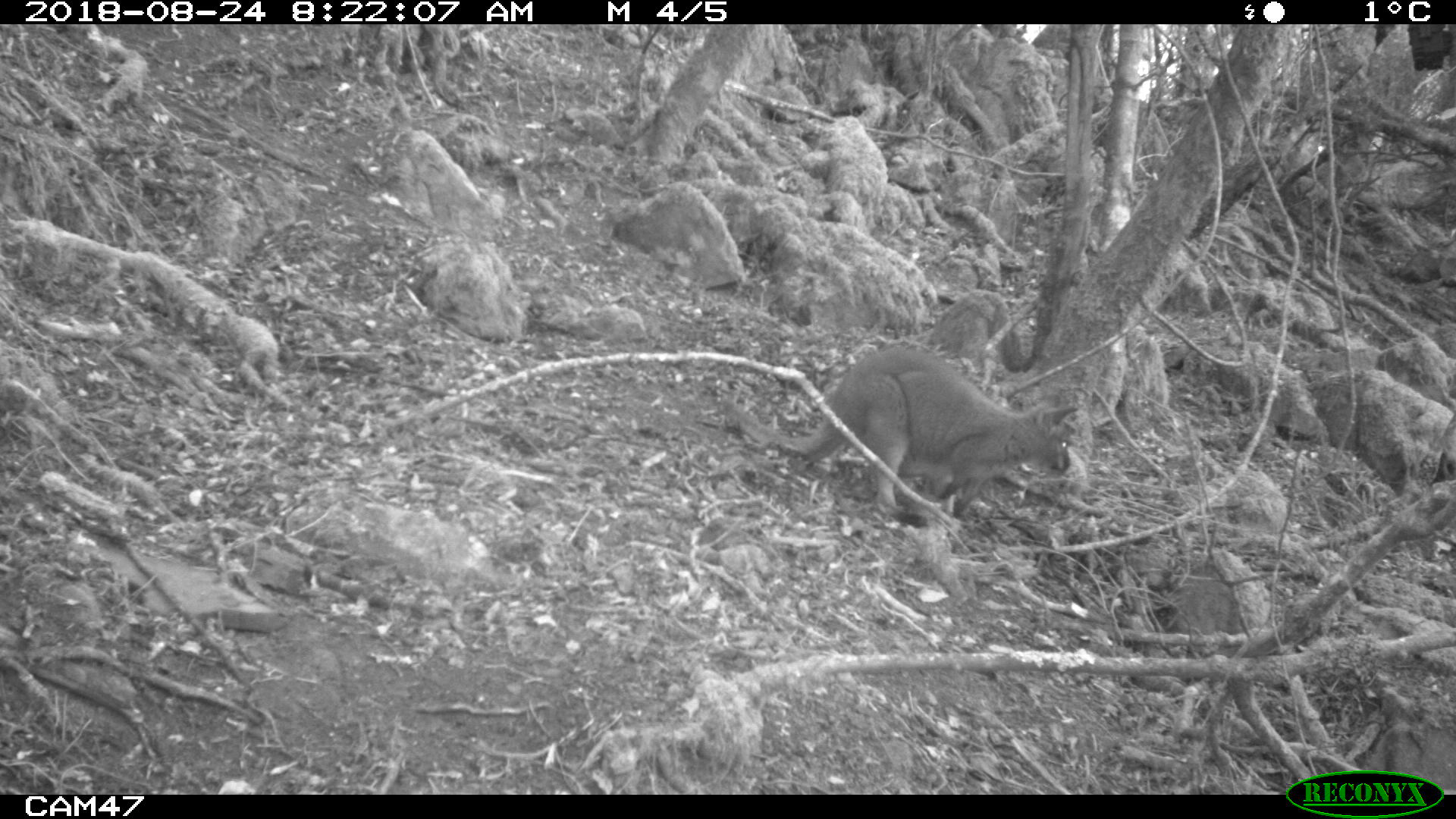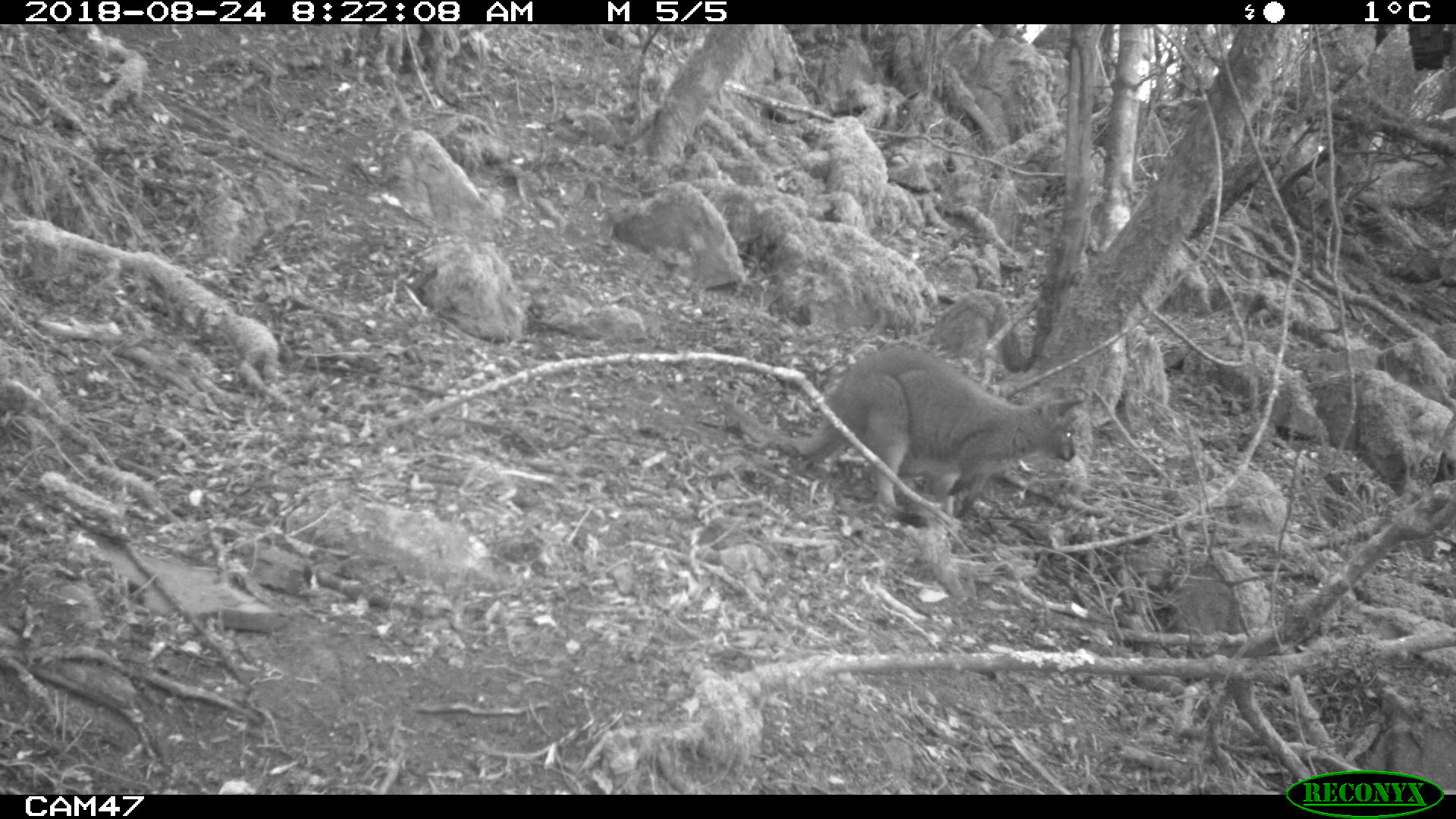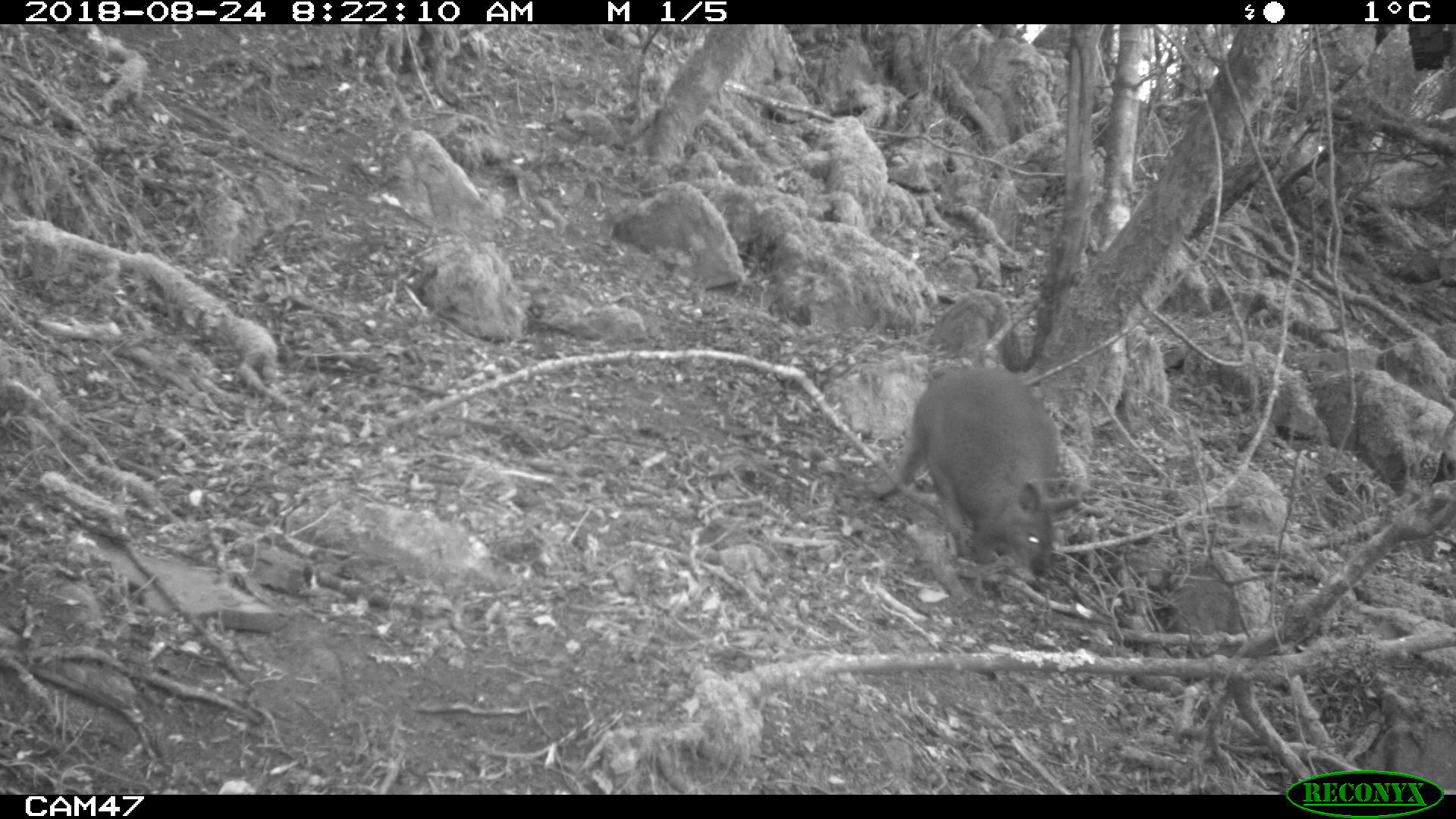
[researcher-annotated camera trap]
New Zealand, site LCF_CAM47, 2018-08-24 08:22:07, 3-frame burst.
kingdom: Animalia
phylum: Chordata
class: Mammalia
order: Diprotodontia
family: Macropodidae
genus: Notamacropus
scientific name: Notamacropus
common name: wallaby